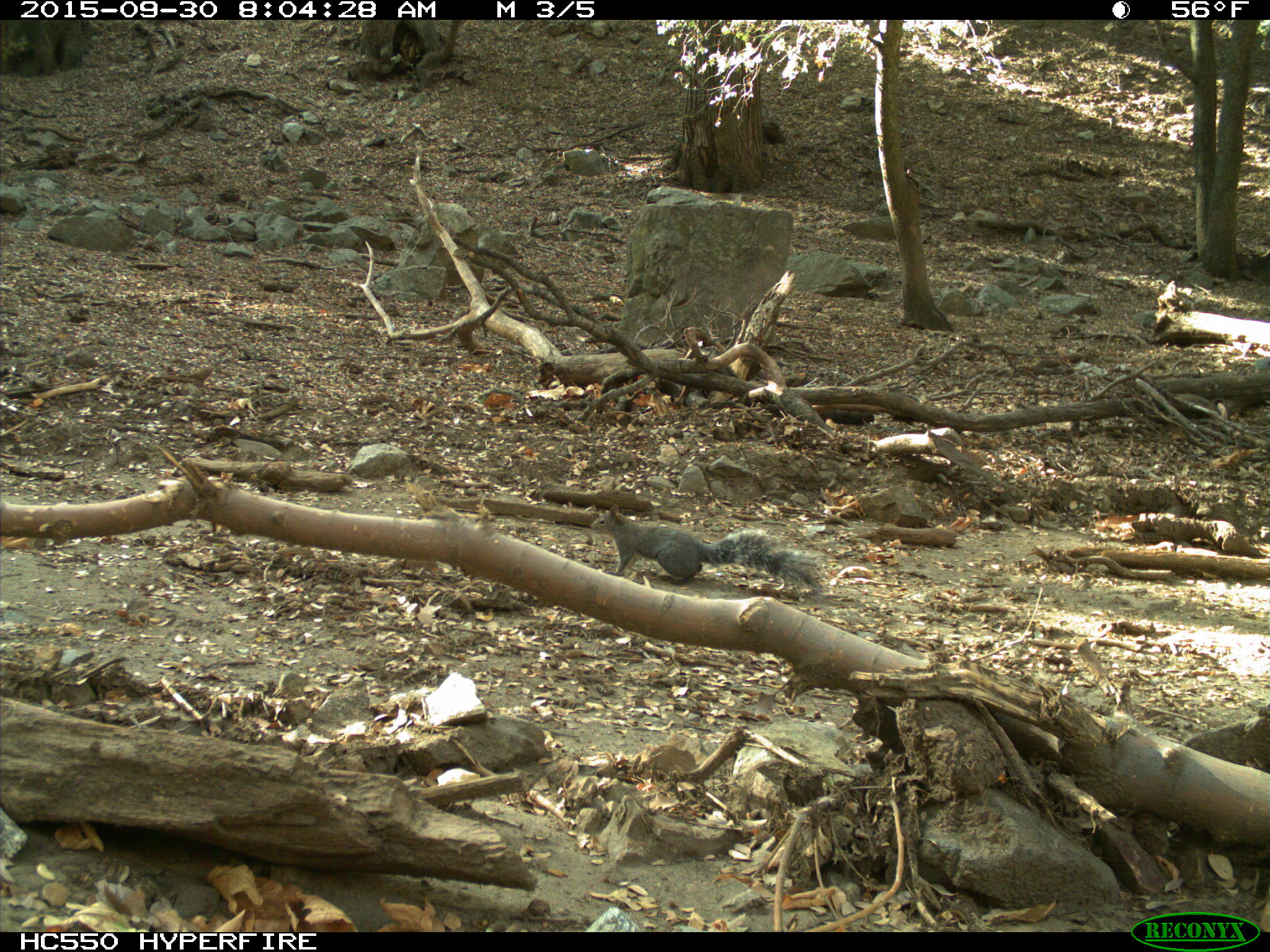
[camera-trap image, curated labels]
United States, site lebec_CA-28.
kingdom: Animalia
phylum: Chordata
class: Mammalia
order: Rodentia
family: Sciuridae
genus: Sciurus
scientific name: Sciurus carolinensis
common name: eastern gray squirrel